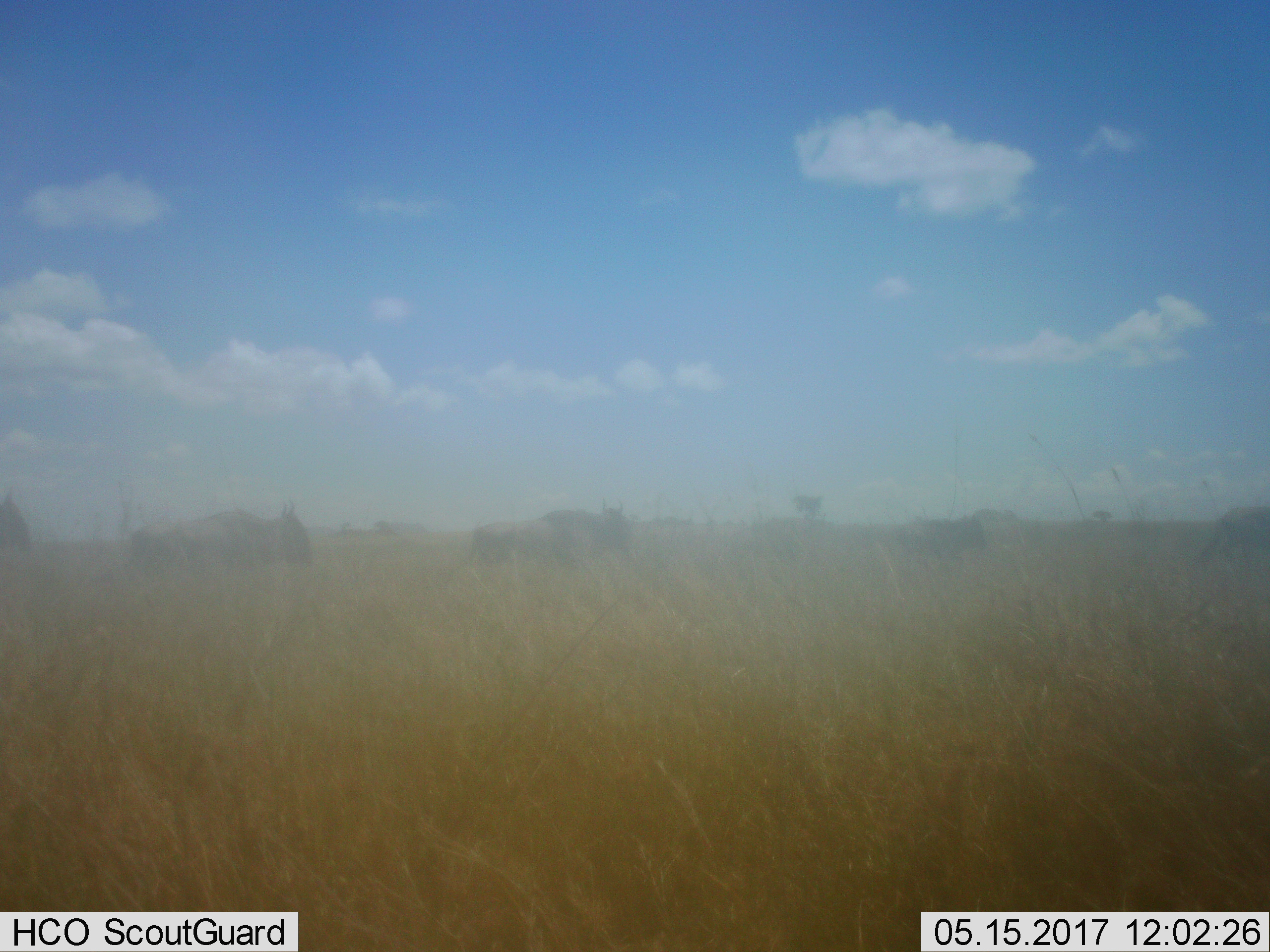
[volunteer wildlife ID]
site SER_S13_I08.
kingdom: Animalia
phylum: Chordata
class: Mammalia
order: Artiodactyla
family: Bovidae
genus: Connochaetes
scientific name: Connochaetes taurinus taurinus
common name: blue wildebeest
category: wildebeestblue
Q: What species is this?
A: Wildebeestblue (blue wildebeest) (Connochaetes taurinus taurinus).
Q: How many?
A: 6.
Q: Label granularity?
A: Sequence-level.